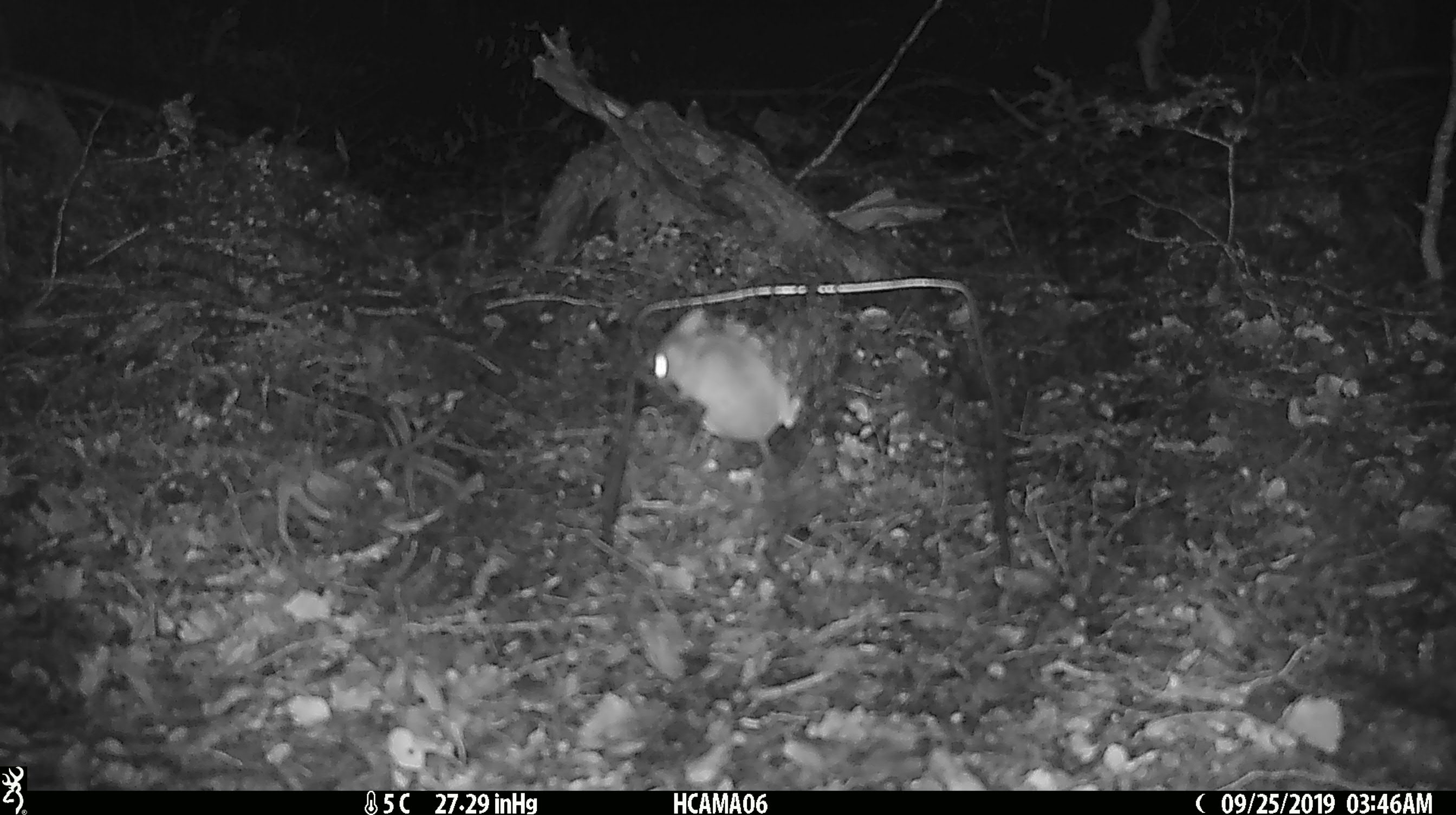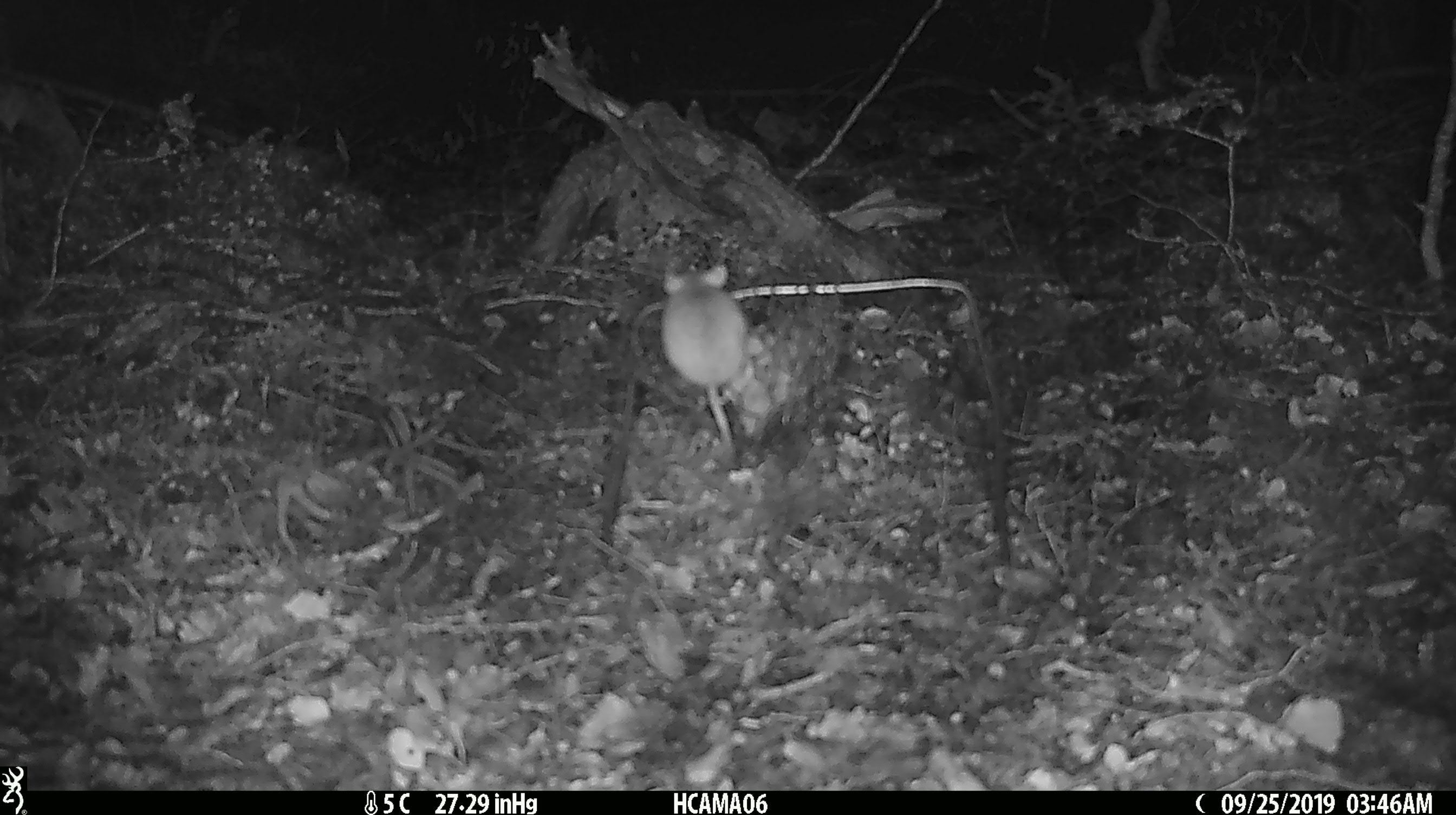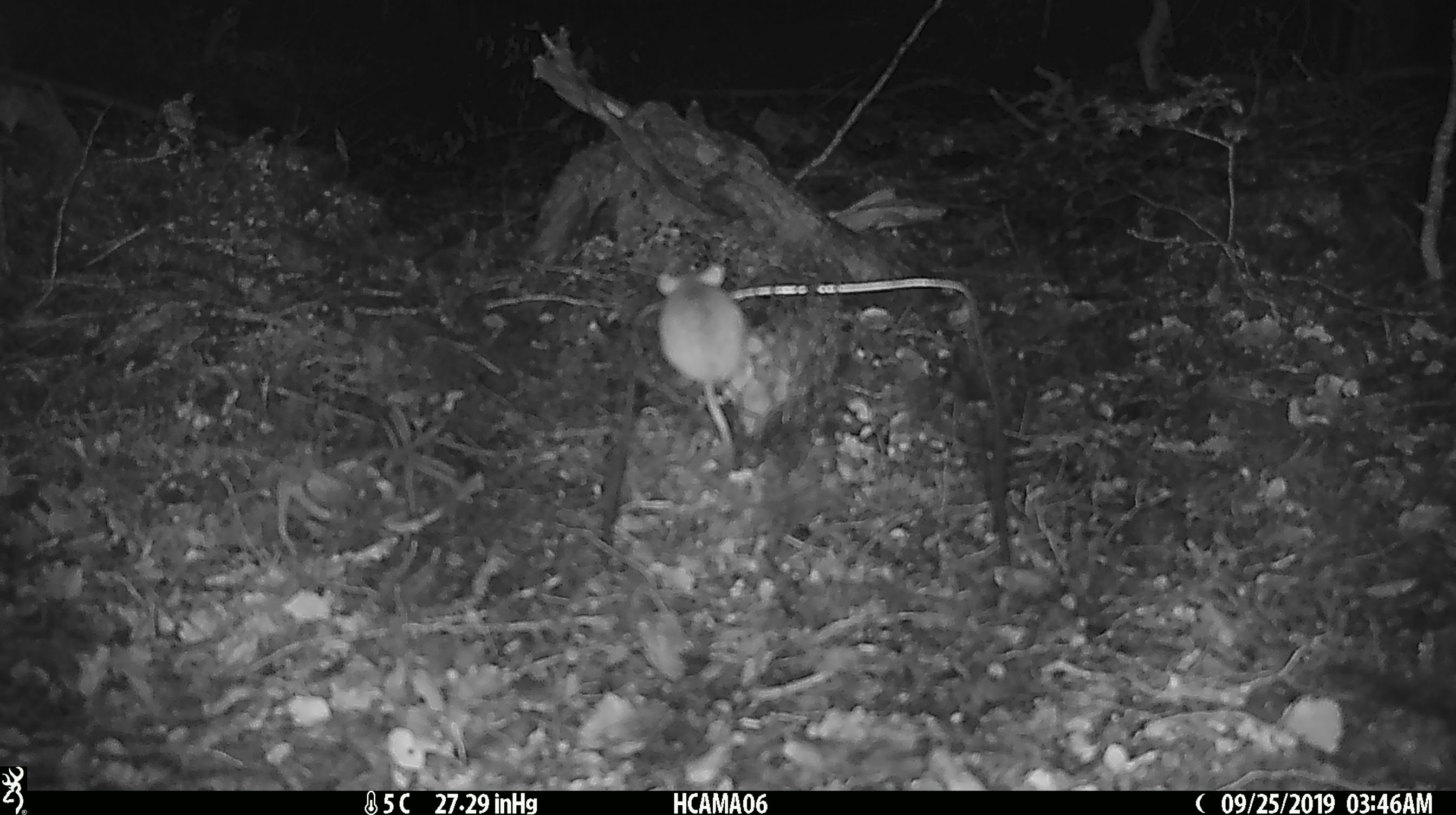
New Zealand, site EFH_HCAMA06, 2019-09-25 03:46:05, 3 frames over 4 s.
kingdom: Animalia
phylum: Chordata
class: Mammalia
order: Rodentia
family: Muridae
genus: Mus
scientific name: Mus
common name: mouse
Mouse (Mus).